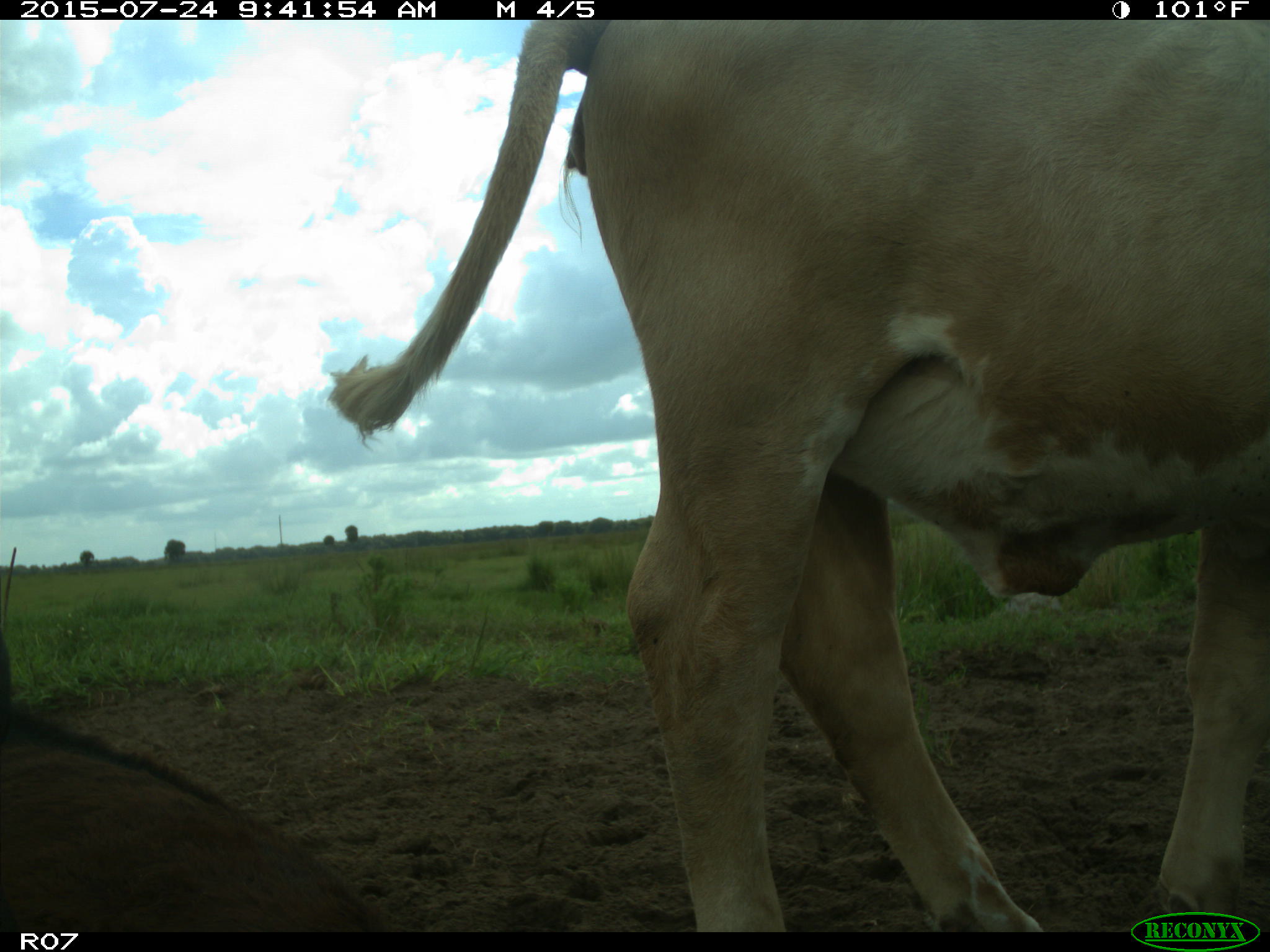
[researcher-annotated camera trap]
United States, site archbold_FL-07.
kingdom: Animalia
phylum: Chordata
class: Mammalia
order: Artiodactyla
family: Bovidae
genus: Bos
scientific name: Bos taurus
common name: domestic cow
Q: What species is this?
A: Bos taurus (domestic cow).